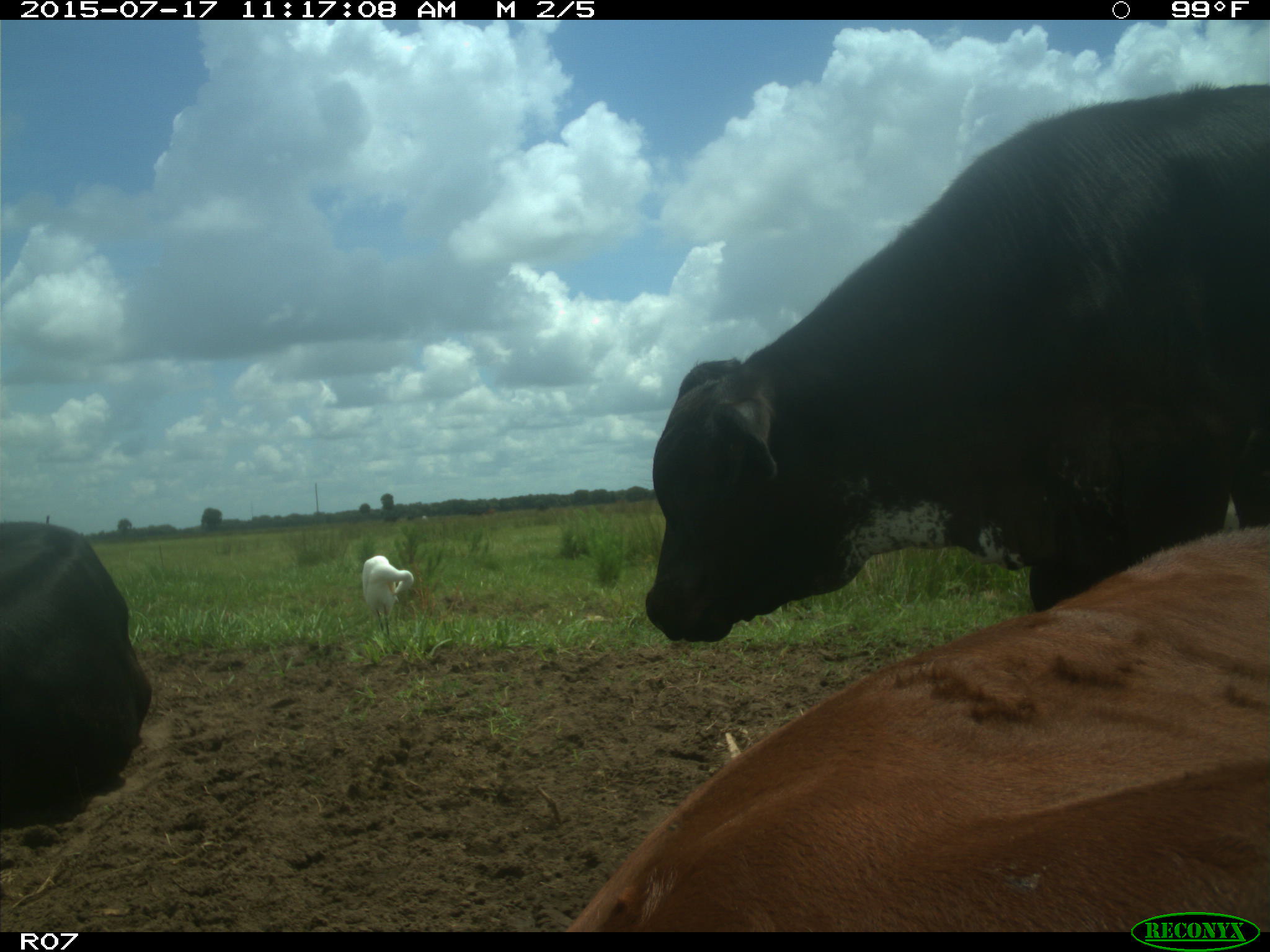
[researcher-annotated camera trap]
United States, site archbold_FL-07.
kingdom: Animalia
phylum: Chordata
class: Mammalia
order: Artiodactyla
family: Bovidae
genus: Bos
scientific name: Bos taurus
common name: domestic cow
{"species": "Bos taurus (domestic cow)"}